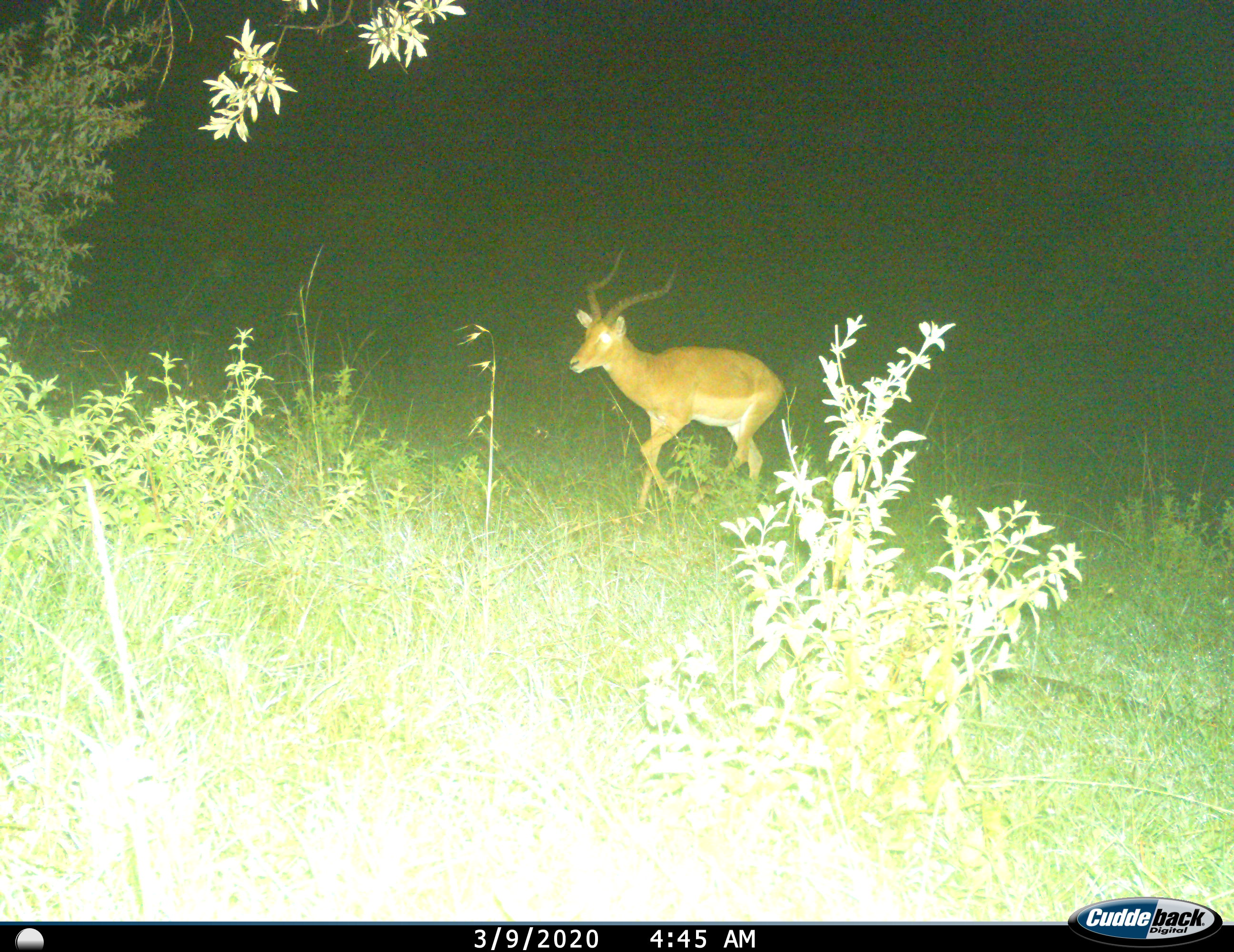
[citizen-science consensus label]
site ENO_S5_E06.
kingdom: Animalia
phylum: Chordata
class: Mammalia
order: Artiodactyla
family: Bovidae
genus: Aepyceros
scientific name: Aepyceros melampus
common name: impala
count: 1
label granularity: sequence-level